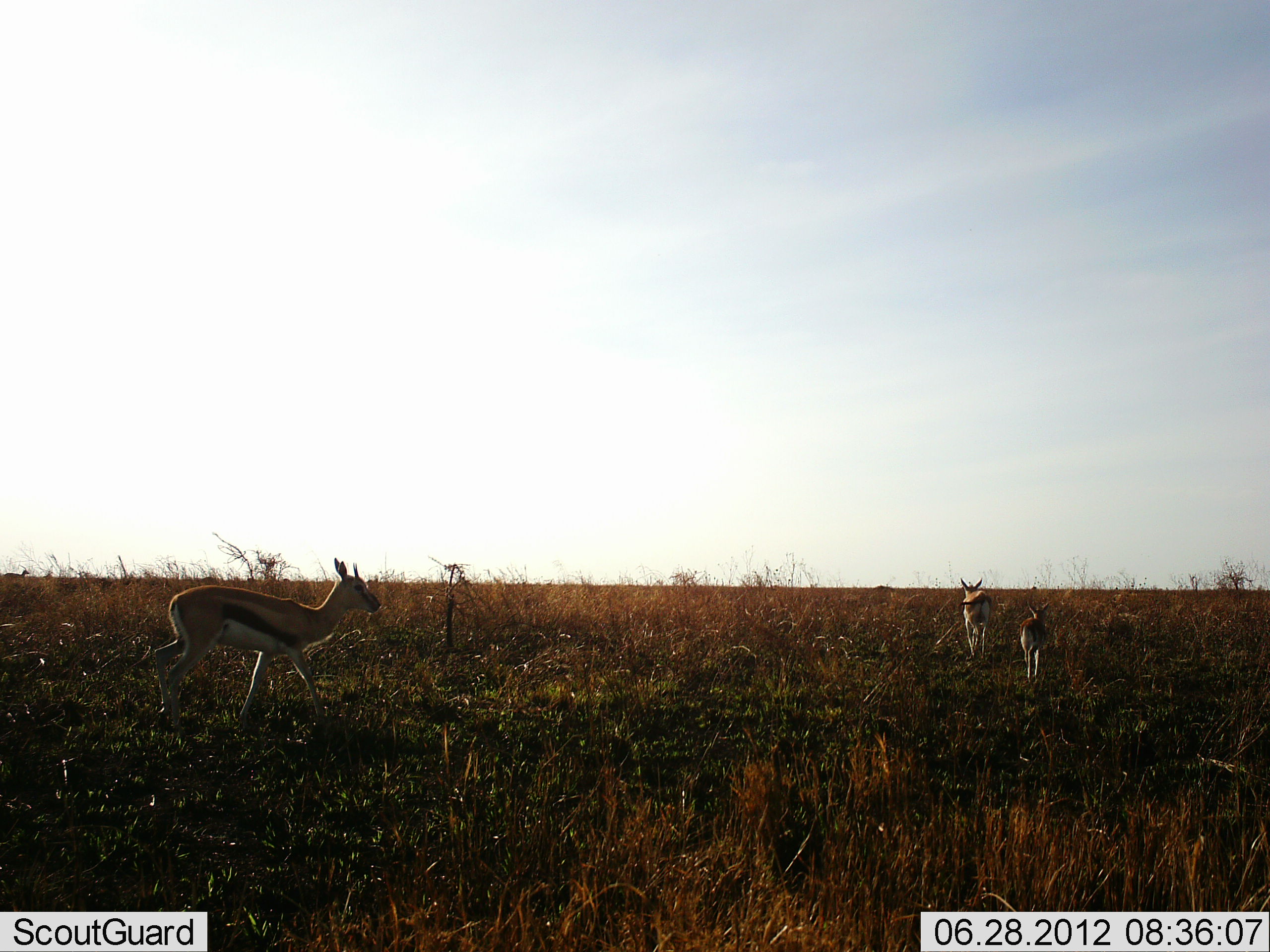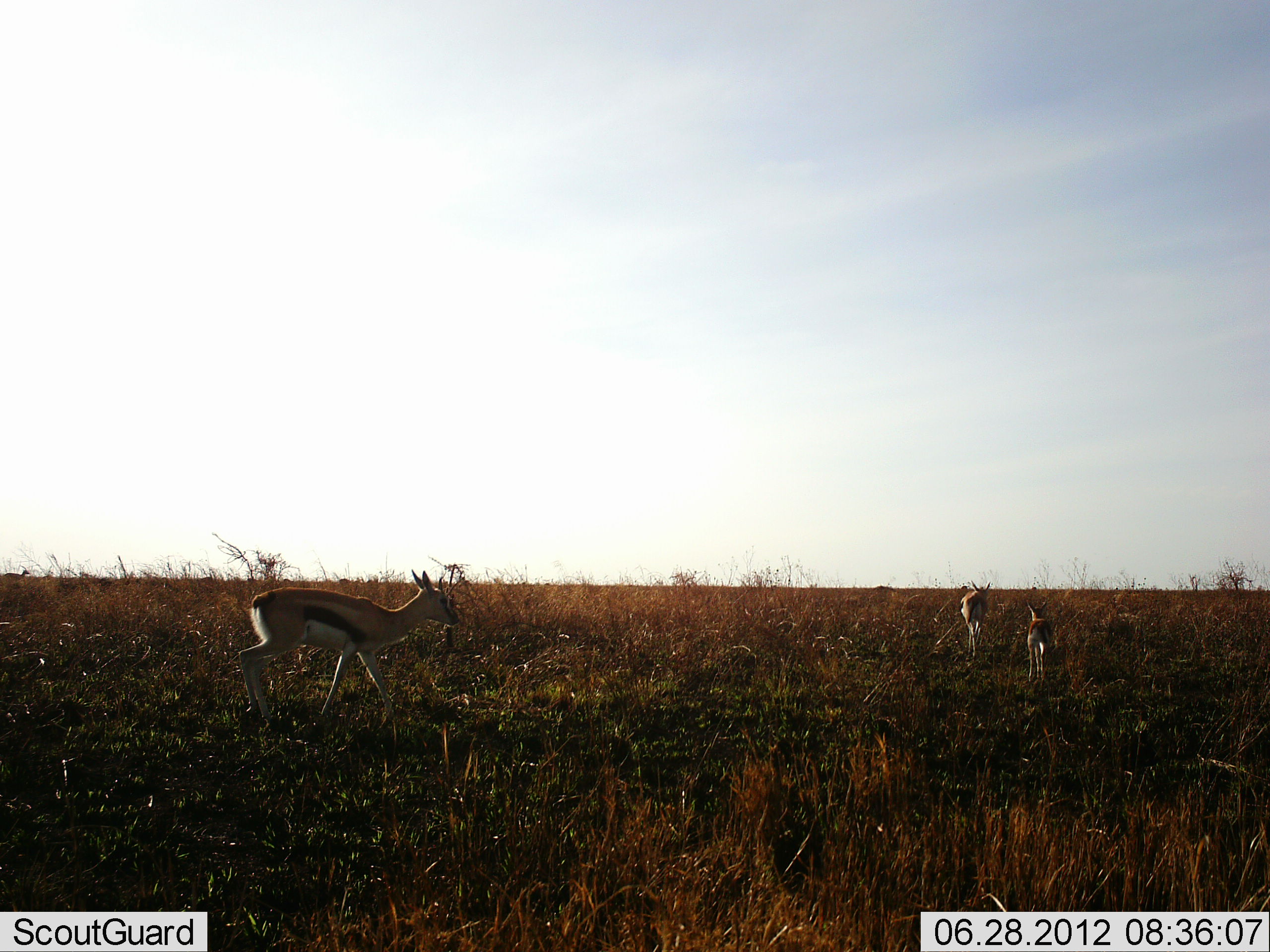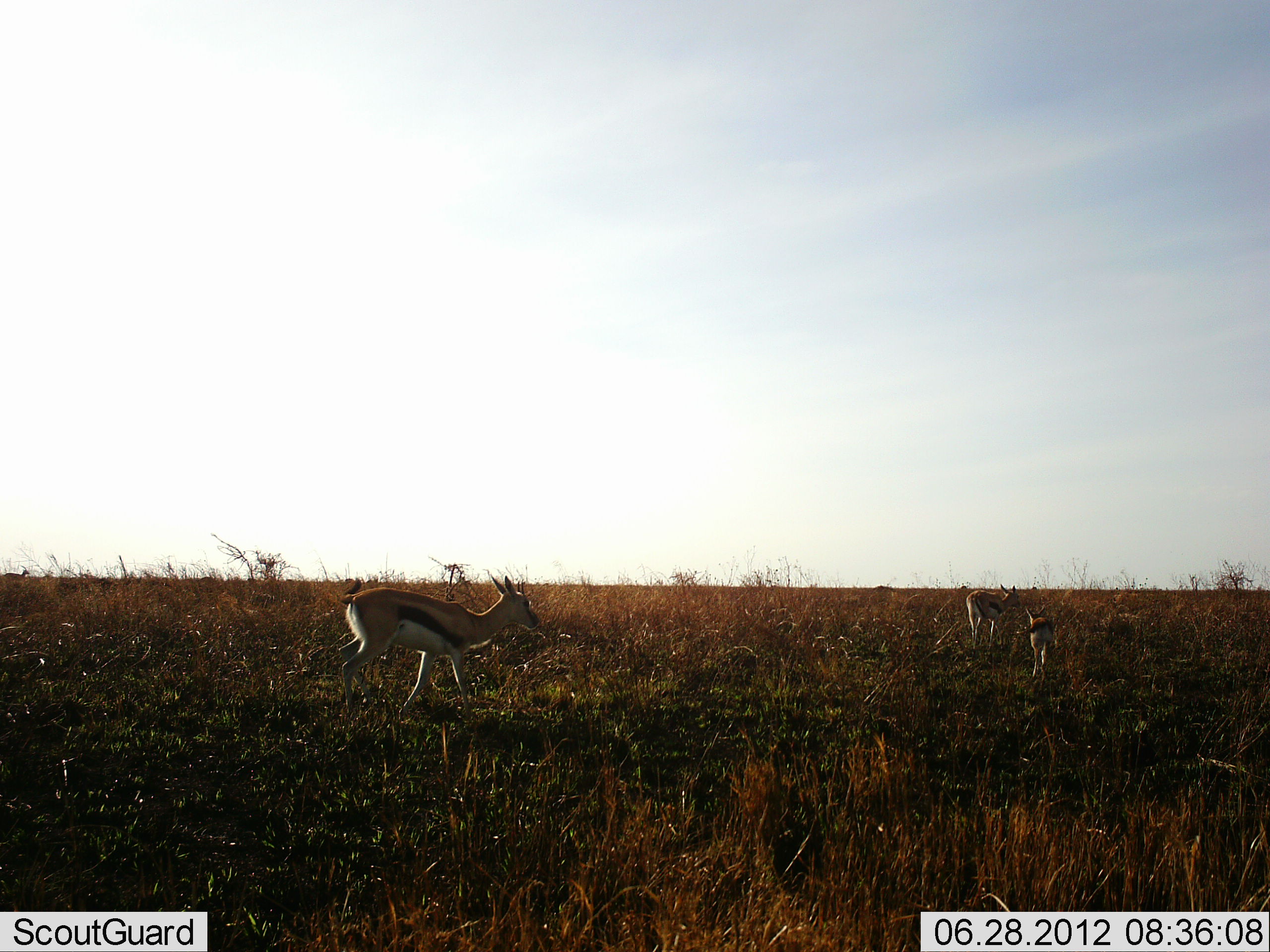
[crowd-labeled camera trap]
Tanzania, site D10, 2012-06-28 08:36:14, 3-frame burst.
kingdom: Animalia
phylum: Chordata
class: Mammalia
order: Artiodactyla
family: Bovidae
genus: Eudorcas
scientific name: Eudorcas thomsonii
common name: thomson's gazelle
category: gazellethomsons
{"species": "gazellethomsons (thomson's gazelle) (Eudorcas thomsonii)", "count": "3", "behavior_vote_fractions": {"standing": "0%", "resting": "0%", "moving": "100%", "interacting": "0%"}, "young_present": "50%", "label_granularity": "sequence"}